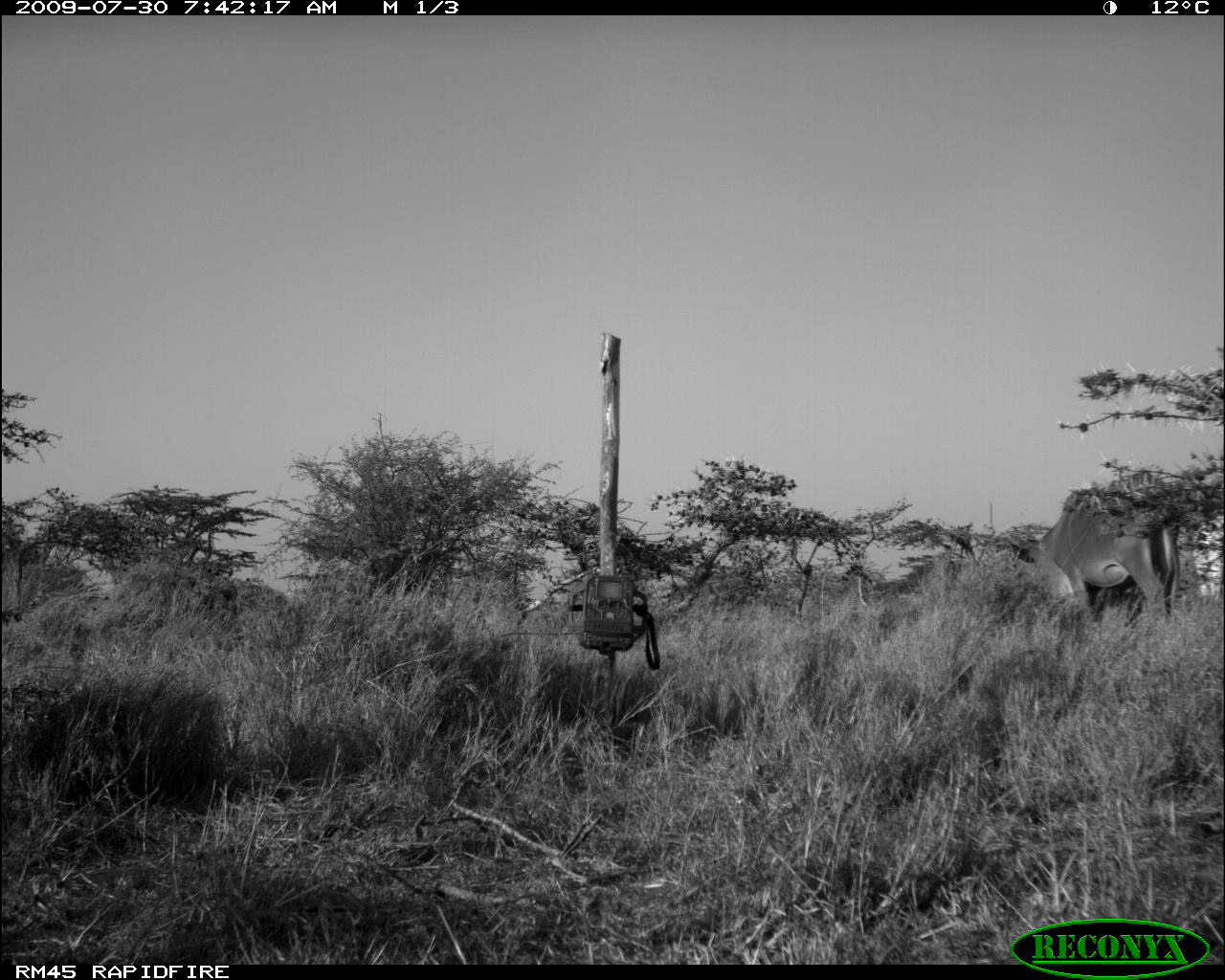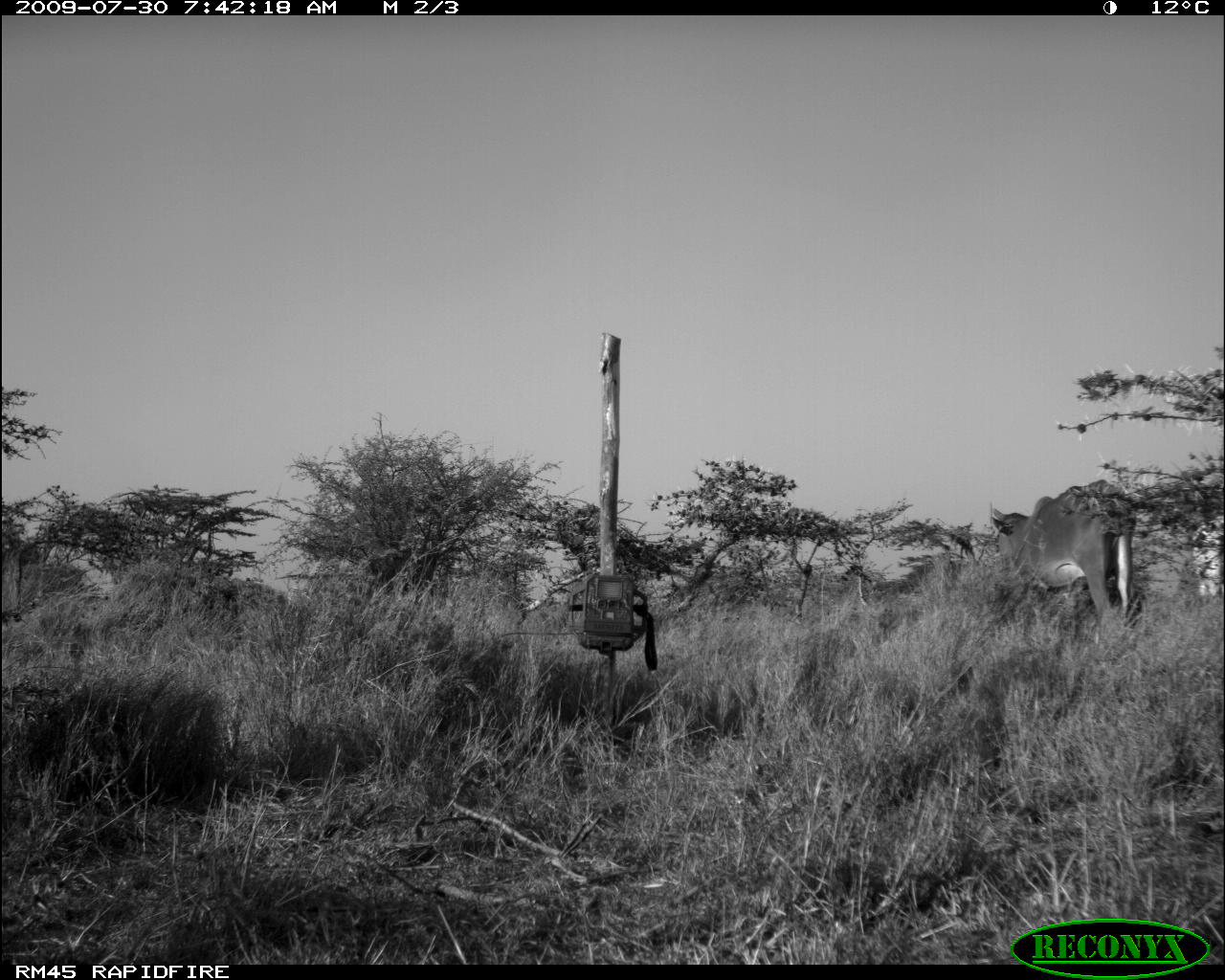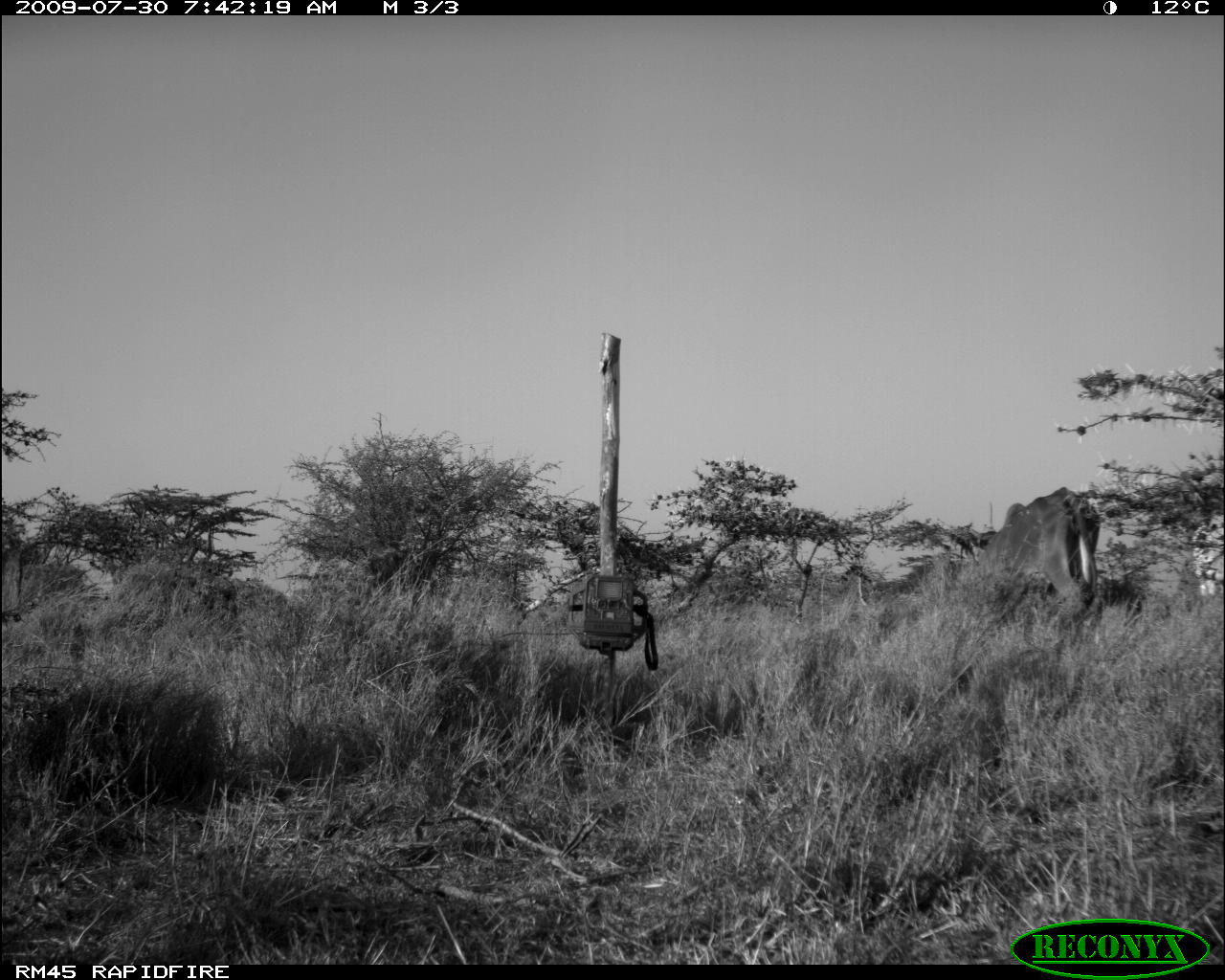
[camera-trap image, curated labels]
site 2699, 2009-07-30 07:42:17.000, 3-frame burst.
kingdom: Animalia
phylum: Chordata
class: Mammalia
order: Artiodactyla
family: Bovidae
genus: Bos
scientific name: Bos taurus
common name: domestic cattle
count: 1